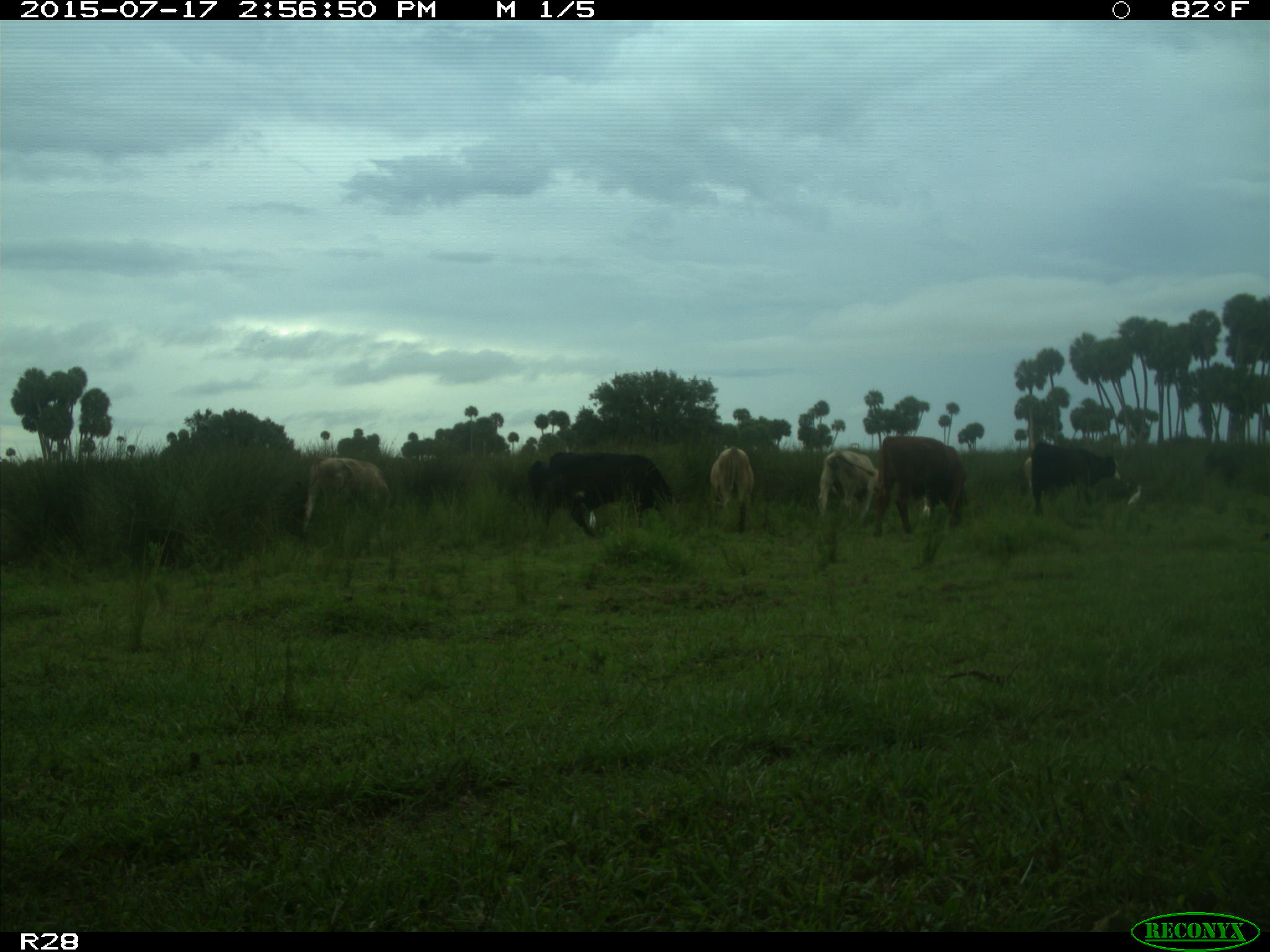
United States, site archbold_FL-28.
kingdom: Animalia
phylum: Chordata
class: Mammalia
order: Artiodactyla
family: Bovidae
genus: Bos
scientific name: Bos taurus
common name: domestic cow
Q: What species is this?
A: Bos taurus (domestic cow).